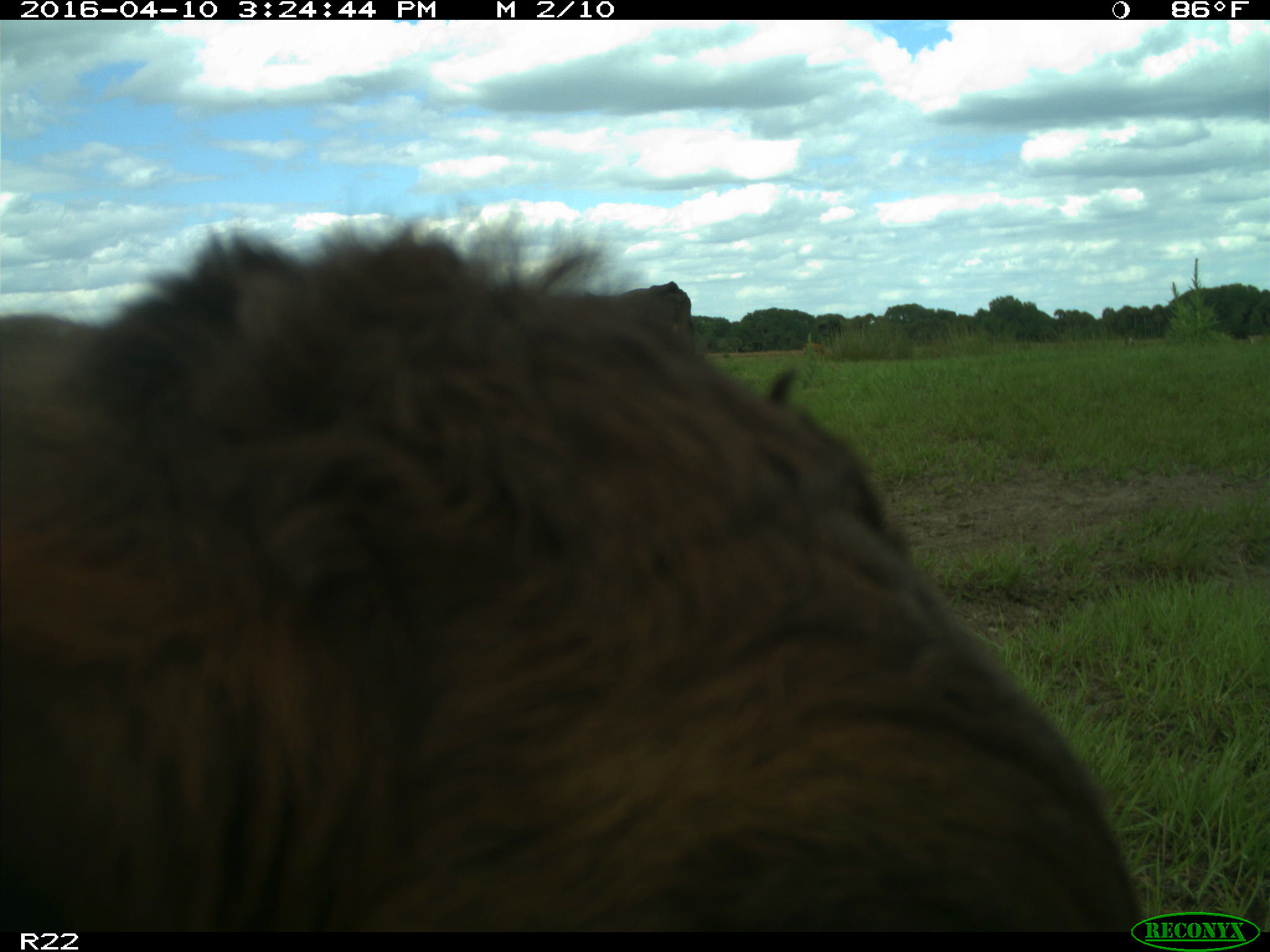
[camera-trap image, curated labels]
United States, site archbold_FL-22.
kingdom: Animalia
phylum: Chordata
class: Mammalia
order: Artiodactyla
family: Bovidae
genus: Bos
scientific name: Bos taurus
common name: domestic cow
Bos taurus (domestic cow).